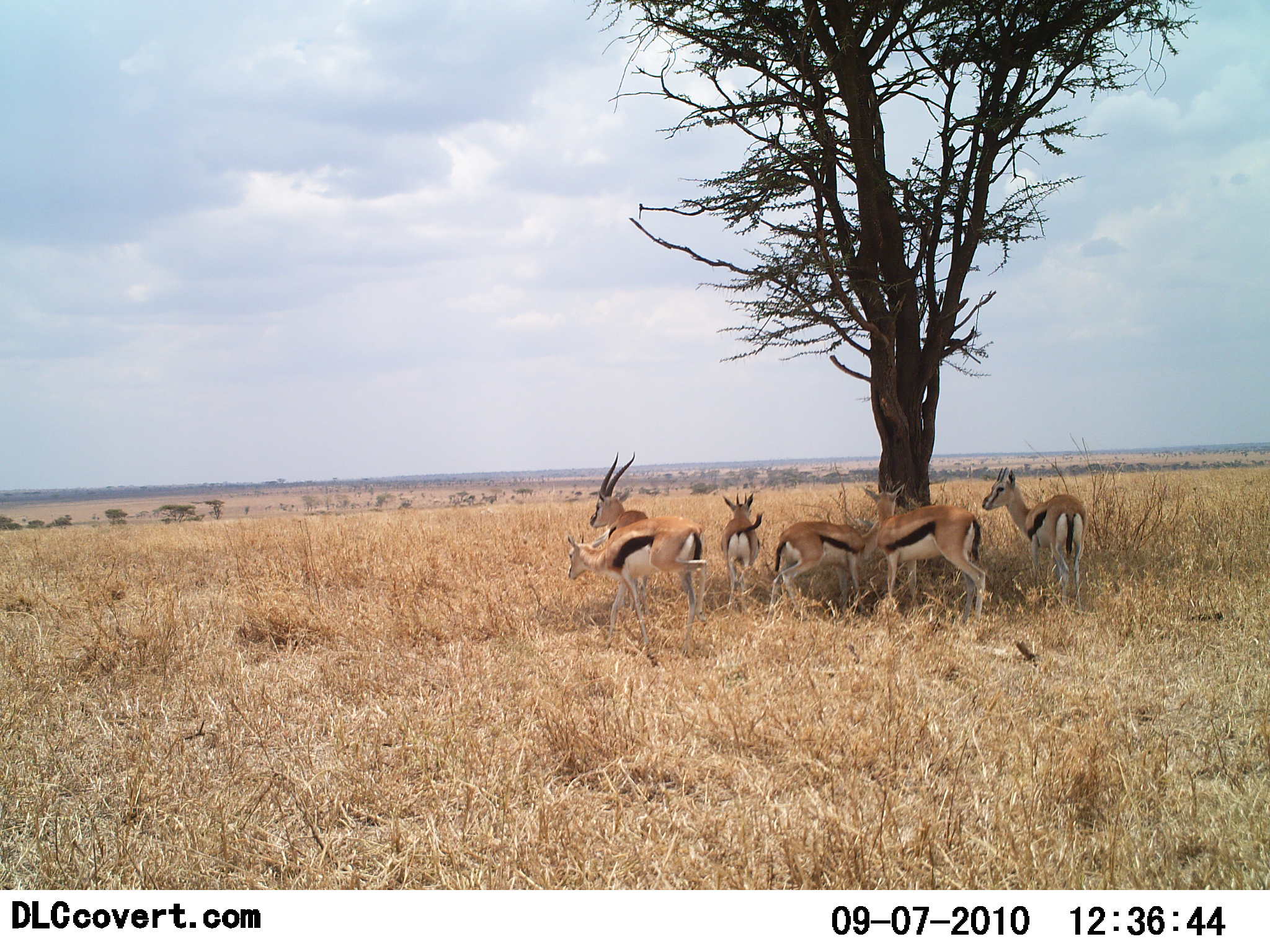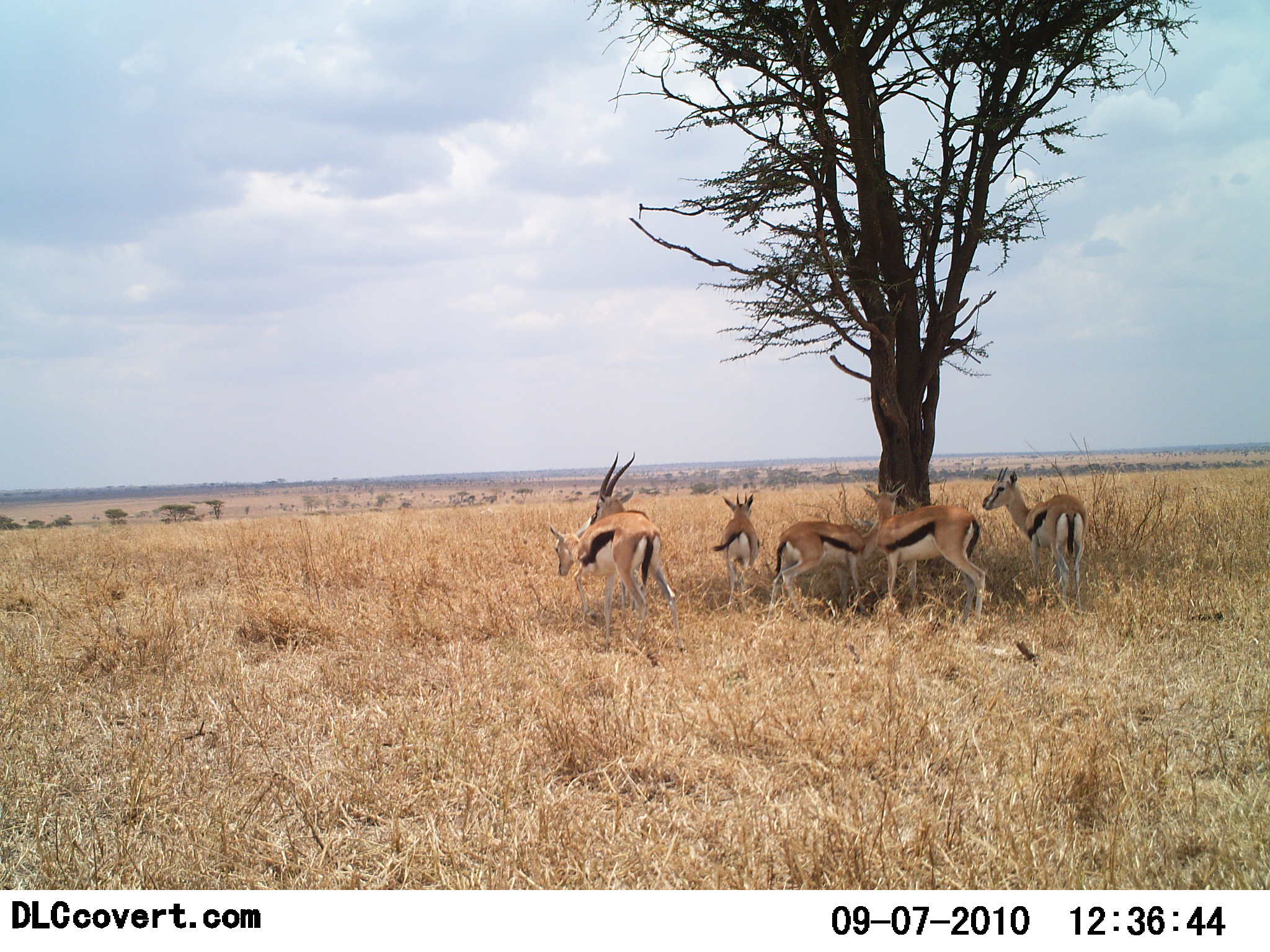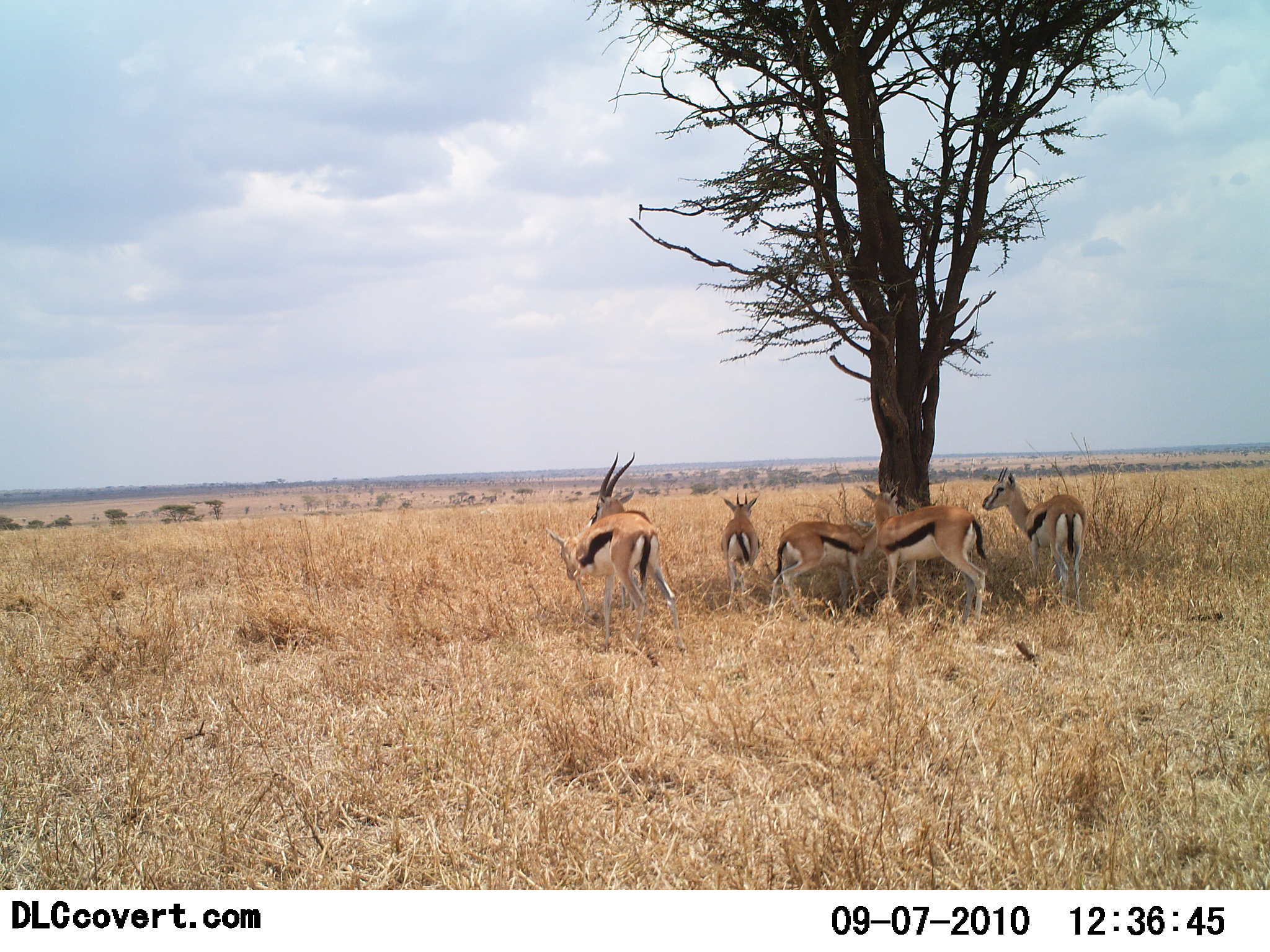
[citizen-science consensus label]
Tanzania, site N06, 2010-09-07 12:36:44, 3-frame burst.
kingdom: Animalia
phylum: Chordata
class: Mammalia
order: Artiodactyla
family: Bovidae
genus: Eudorcas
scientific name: Eudorcas thomsonii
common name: thomson's gazelle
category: gazellethomsons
Gazellethomsons (thomson's gazelle) (Eudorcas thomsonii), count 6. Behavior (volunteer vote fractions): standing 75%, resting 42%, moving 25%, interacting 8%. Young present (vote fraction): 0%. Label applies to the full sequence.